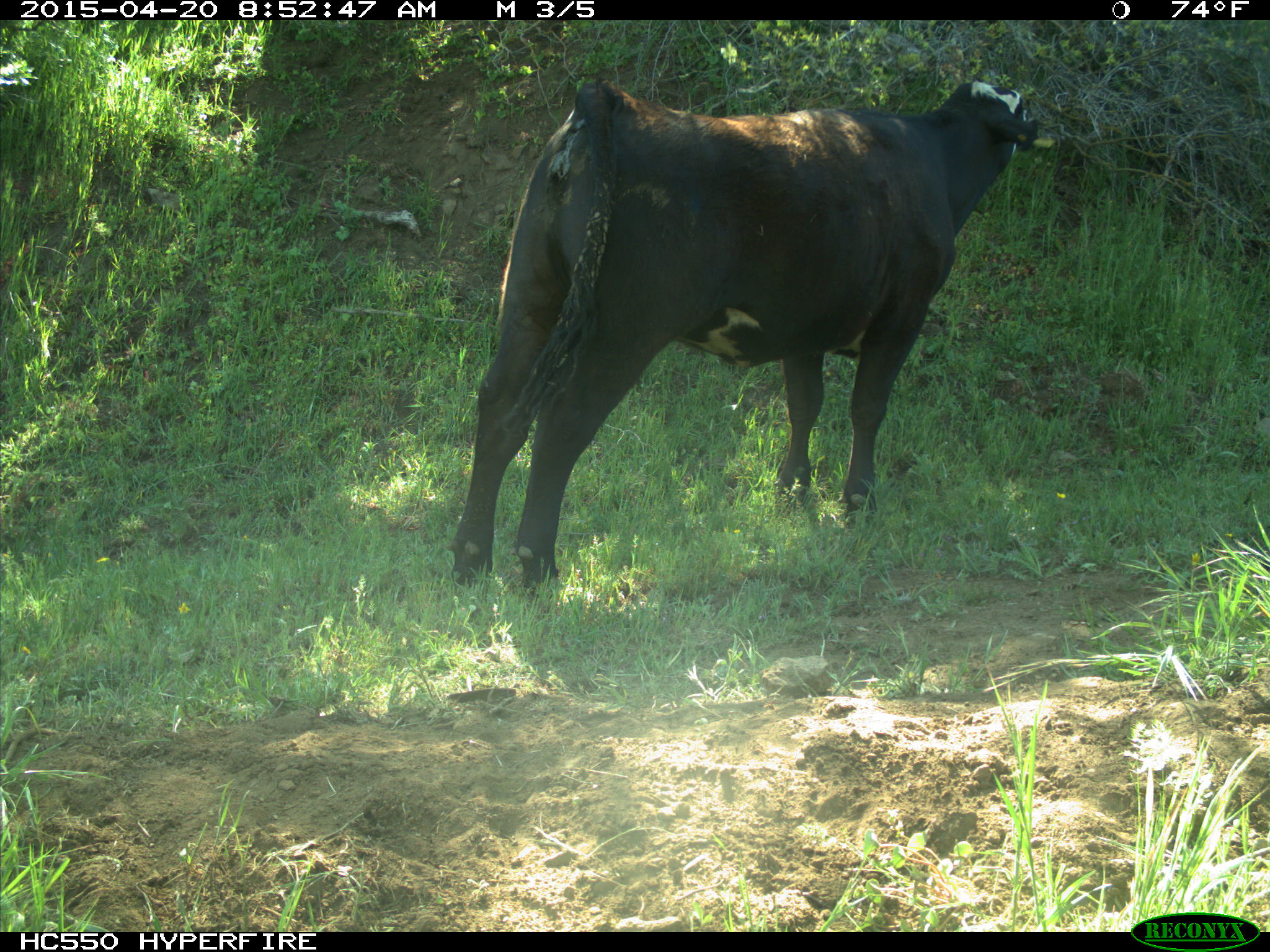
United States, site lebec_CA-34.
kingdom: Animalia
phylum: Chordata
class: Mammalia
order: Artiodactyla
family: Bovidae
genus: Bos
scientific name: Bos taurus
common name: domestic cow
Bos taurus (domestic cow).